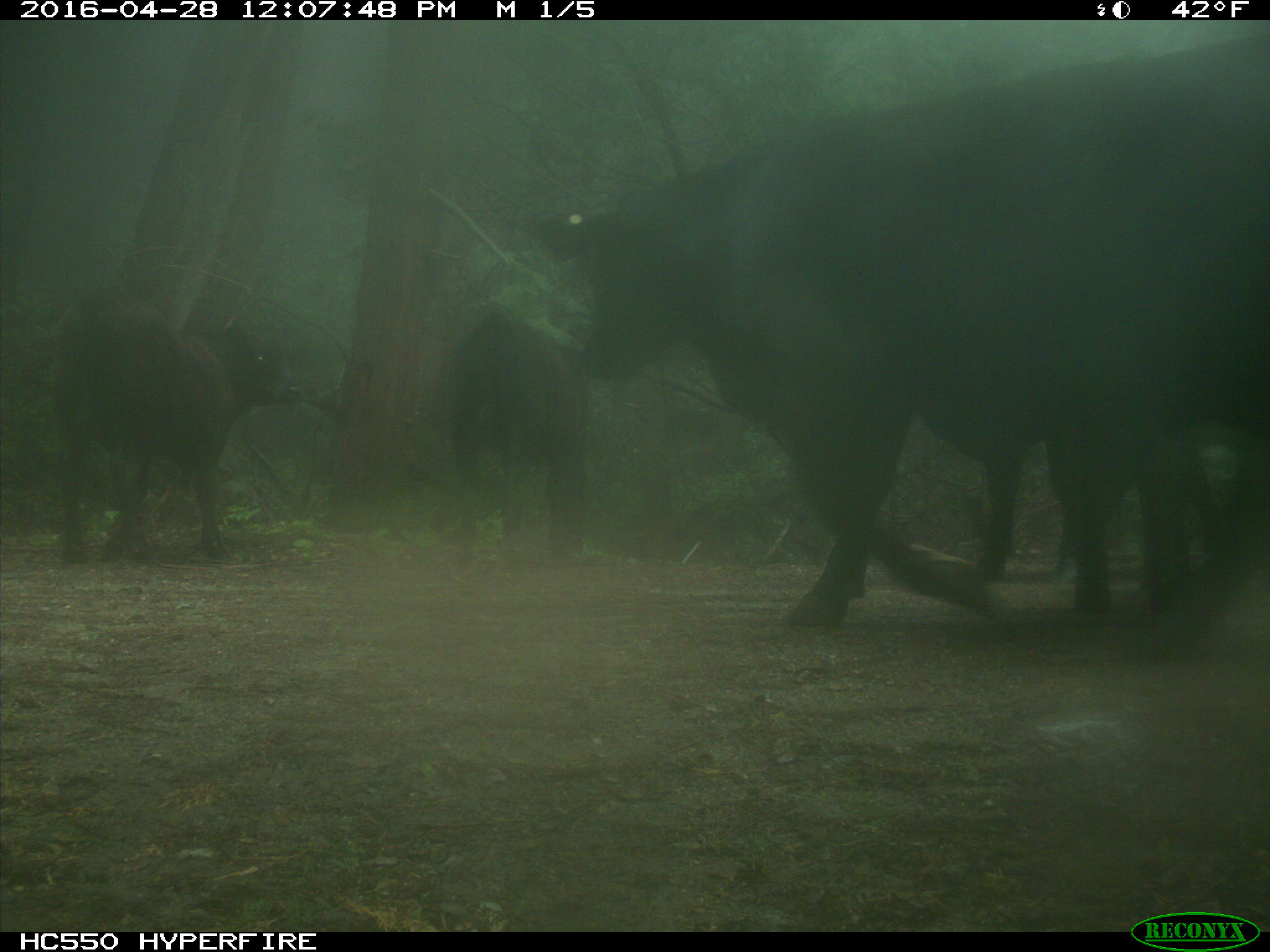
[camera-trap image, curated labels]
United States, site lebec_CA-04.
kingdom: Animalia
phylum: Chordata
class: Mammalia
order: Artiodactyla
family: Bovidae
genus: Bos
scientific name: Bos taurus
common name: domestic cow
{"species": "Bos taurus (domestic cow)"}